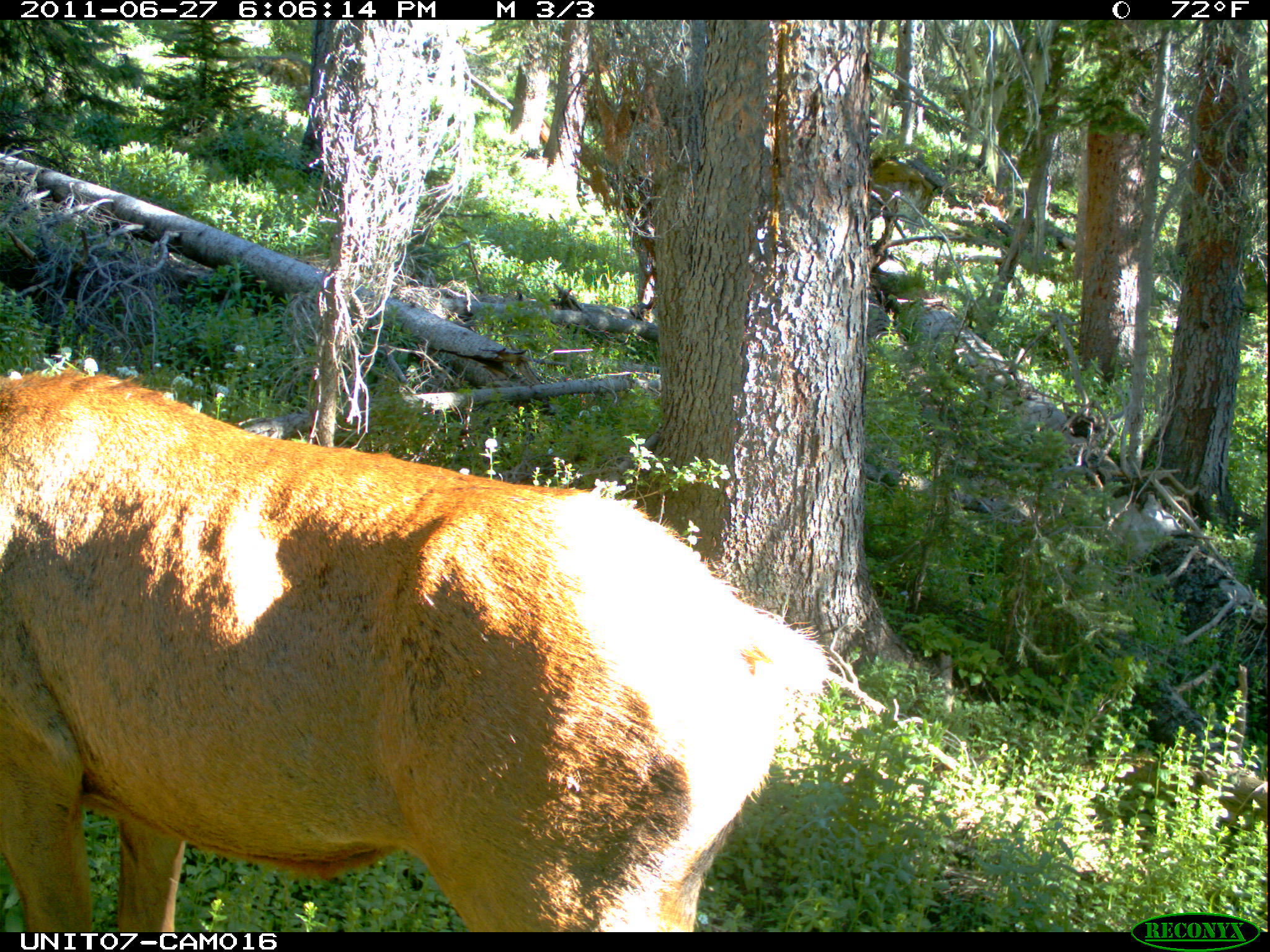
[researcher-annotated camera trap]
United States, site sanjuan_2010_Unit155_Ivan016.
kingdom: Animalia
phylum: Chordata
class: Mammalia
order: Artiodactyla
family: Cervidae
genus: Cervus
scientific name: Cervus elaphus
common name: red deer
Cervus elaphus (red deer).